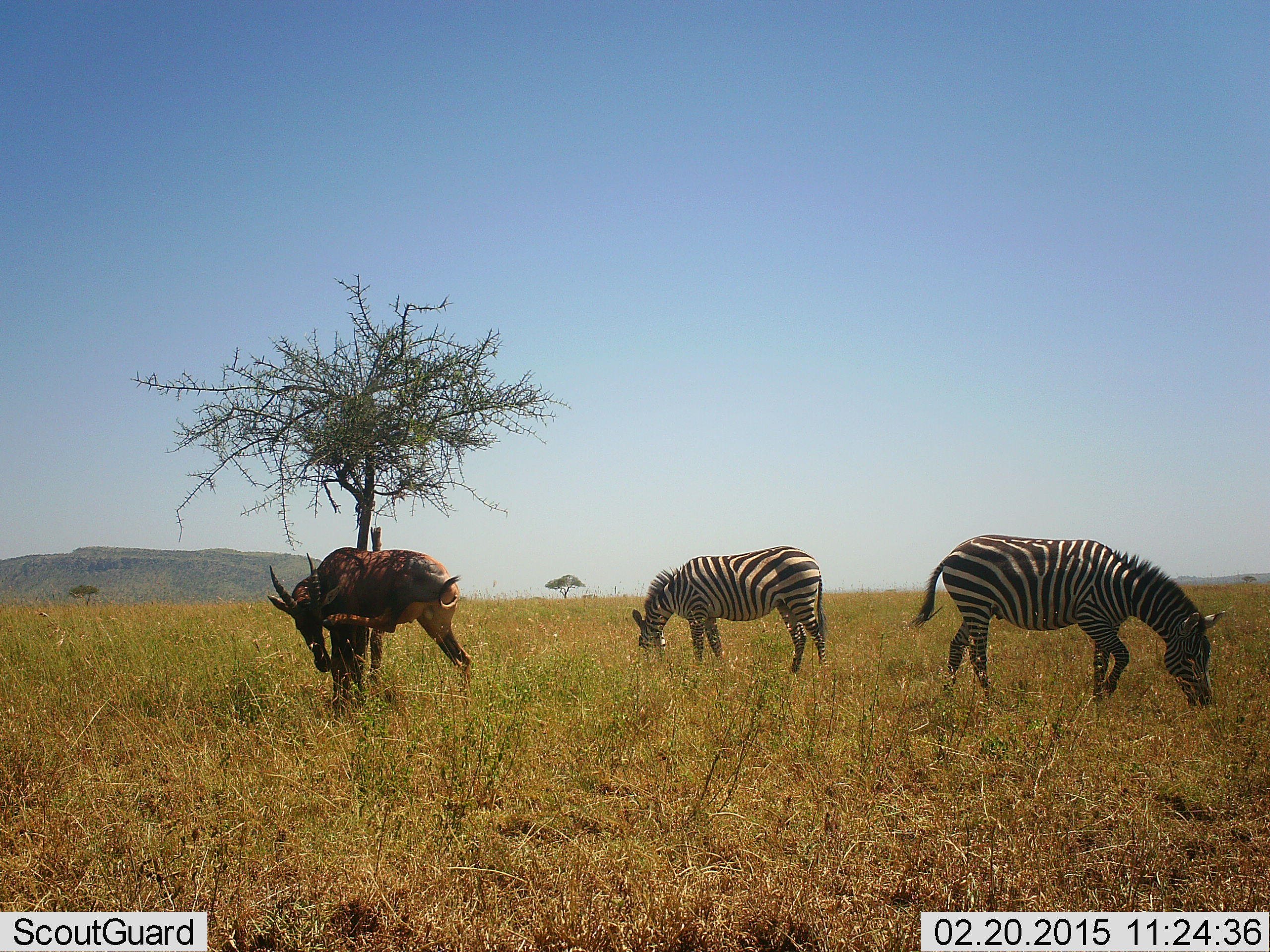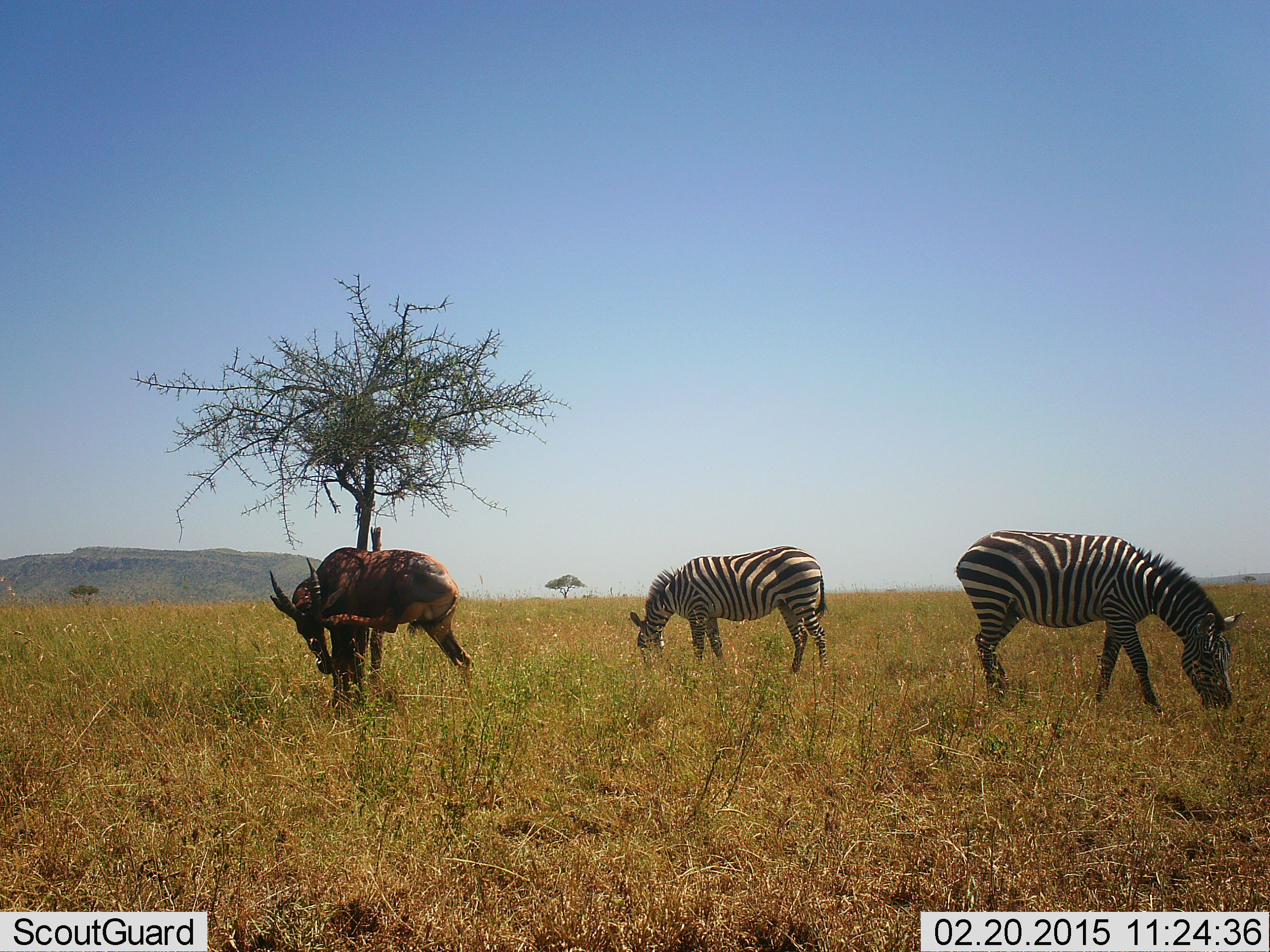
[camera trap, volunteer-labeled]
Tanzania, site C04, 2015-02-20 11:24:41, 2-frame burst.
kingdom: Animalia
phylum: Chordata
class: Mammalia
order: Artiodactyla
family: Bovidae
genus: Damaliscus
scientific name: Damaliscus lunatus jimela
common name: topi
Topi (Damaliscus lunatus jimela), count 1. Behavior (volunteer vote fractions): standing 100%, resting 0%, moving 20%, interacting 0%. Young present (vote fraction): 0%. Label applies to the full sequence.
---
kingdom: Animalia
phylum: Chordata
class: Mammalia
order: Perissodactyla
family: Equidae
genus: Equus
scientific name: Equus quagga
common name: plains zebra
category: zebra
Zebra (plains zebra) (Equus quagga), count 2. Behavior (volunteer vote fractions): standing 25%, resting 0%, moving 4%, interacting 0%. Young present (vote fraction): 0%. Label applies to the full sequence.